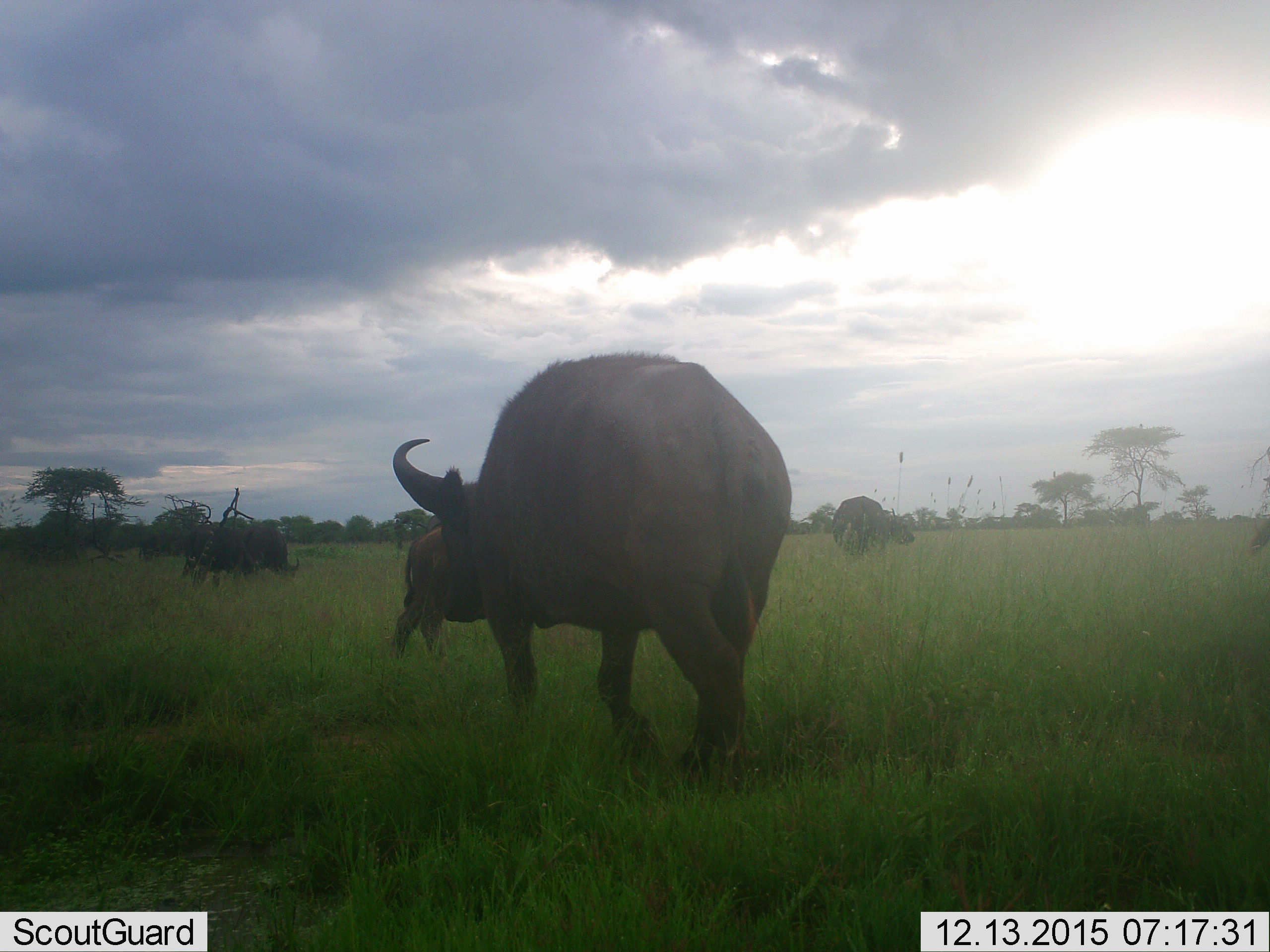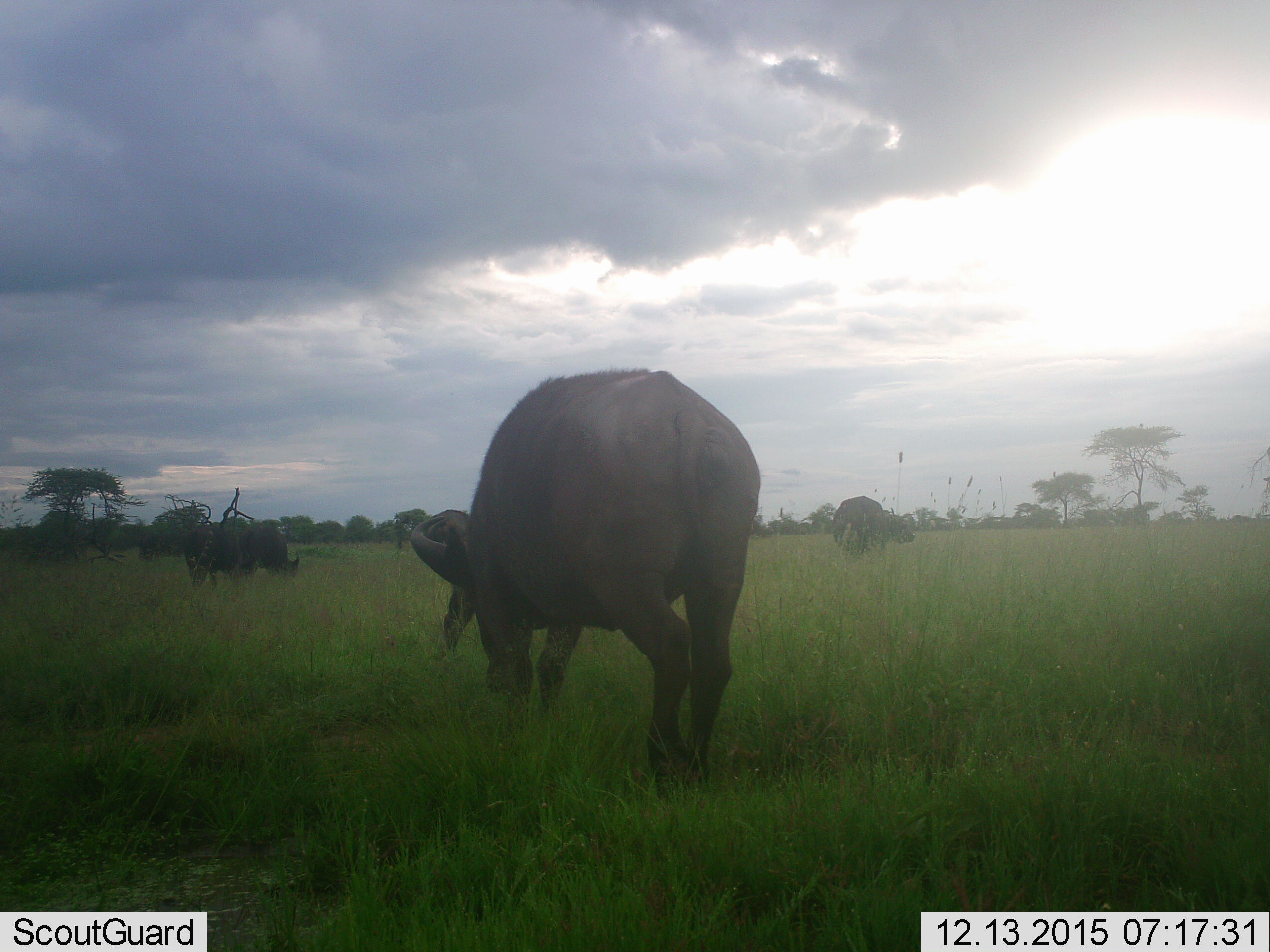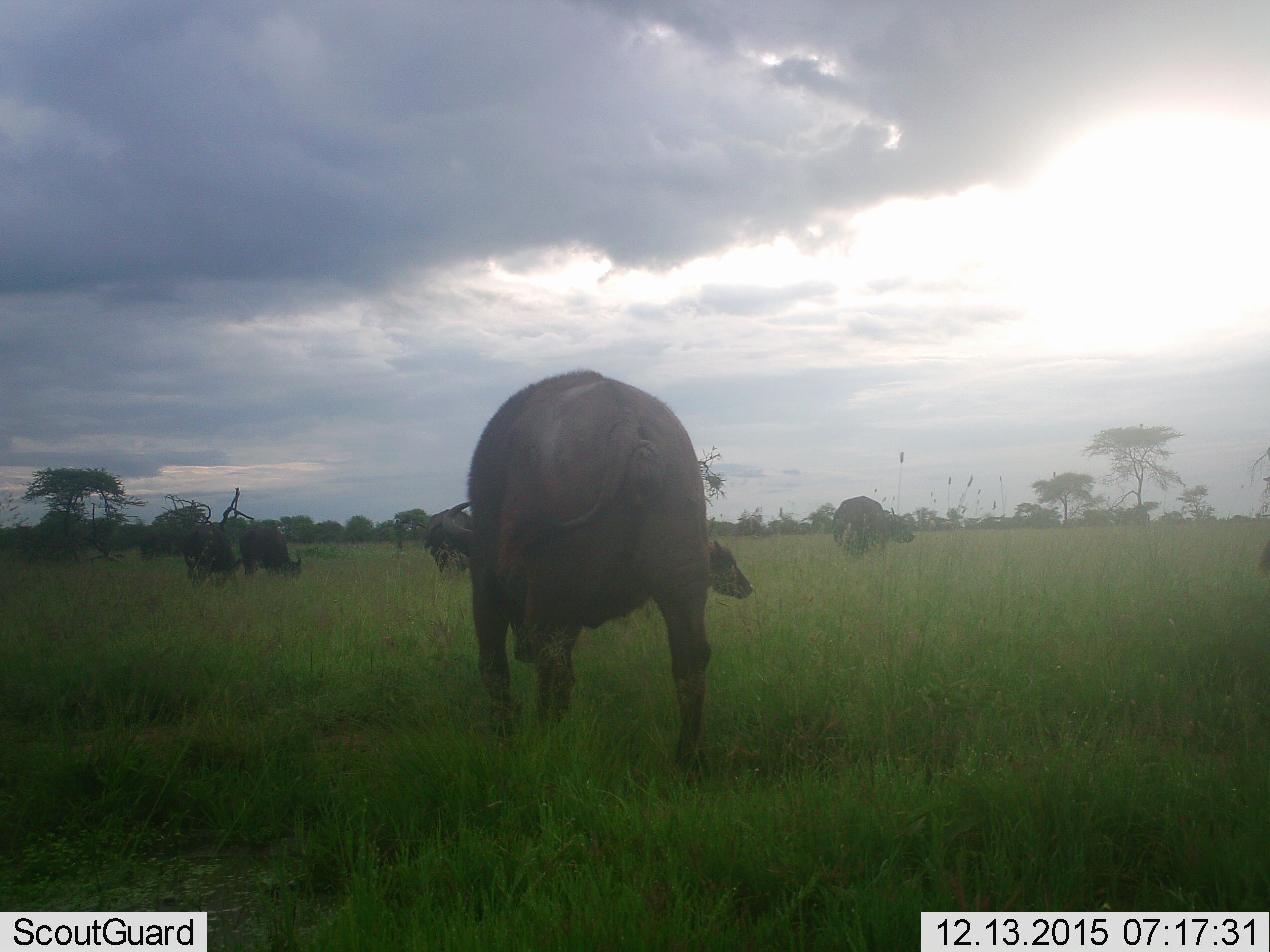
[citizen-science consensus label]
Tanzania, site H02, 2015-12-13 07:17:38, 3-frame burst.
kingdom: Animalia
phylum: Chordata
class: Mammalia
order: Artiodactyla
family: Bovidae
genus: Syncerus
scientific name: Syncerus caffer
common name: cape buffalo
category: buffalo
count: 6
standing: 75%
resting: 0%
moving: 75%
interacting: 12%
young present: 38%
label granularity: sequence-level